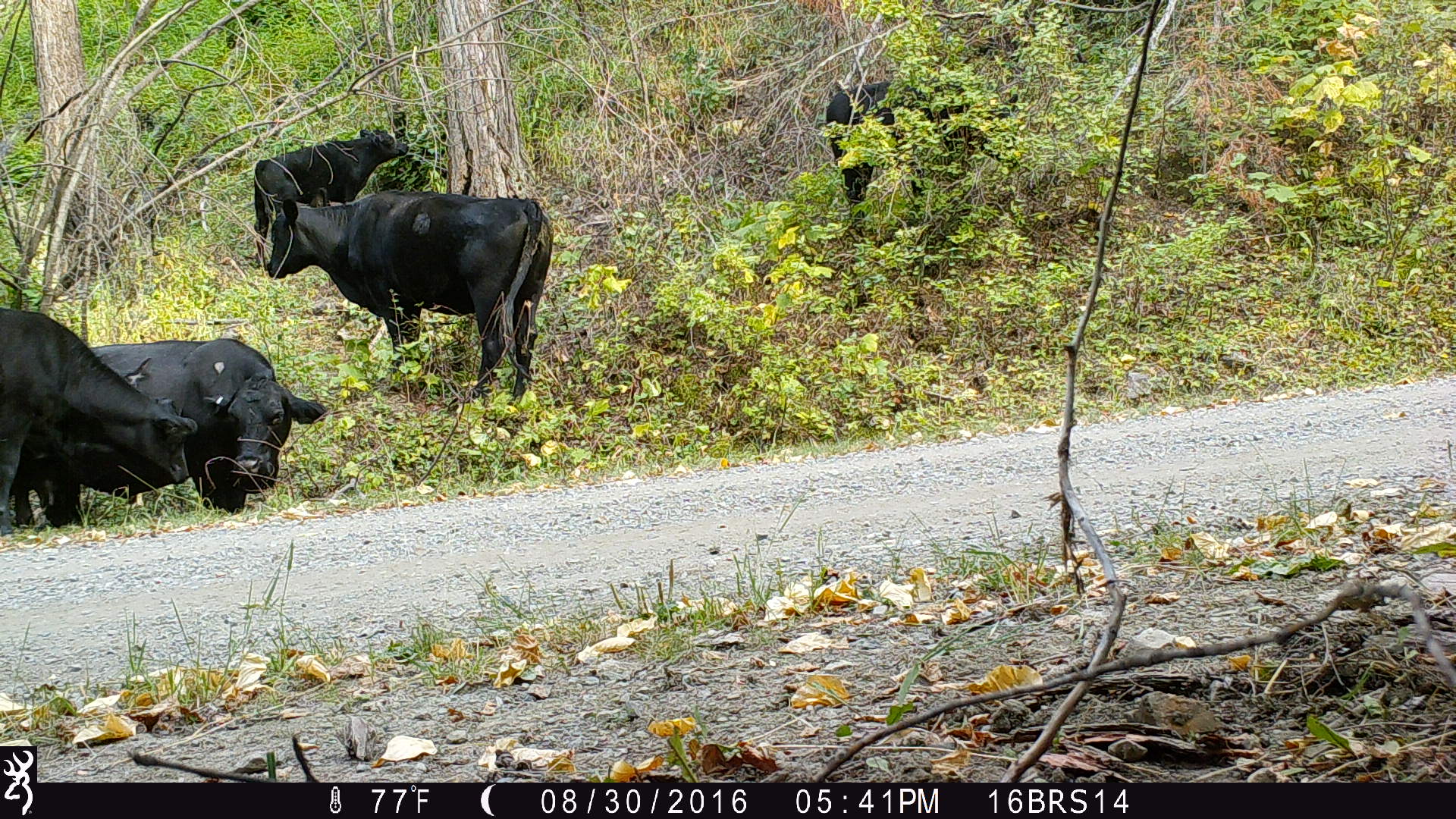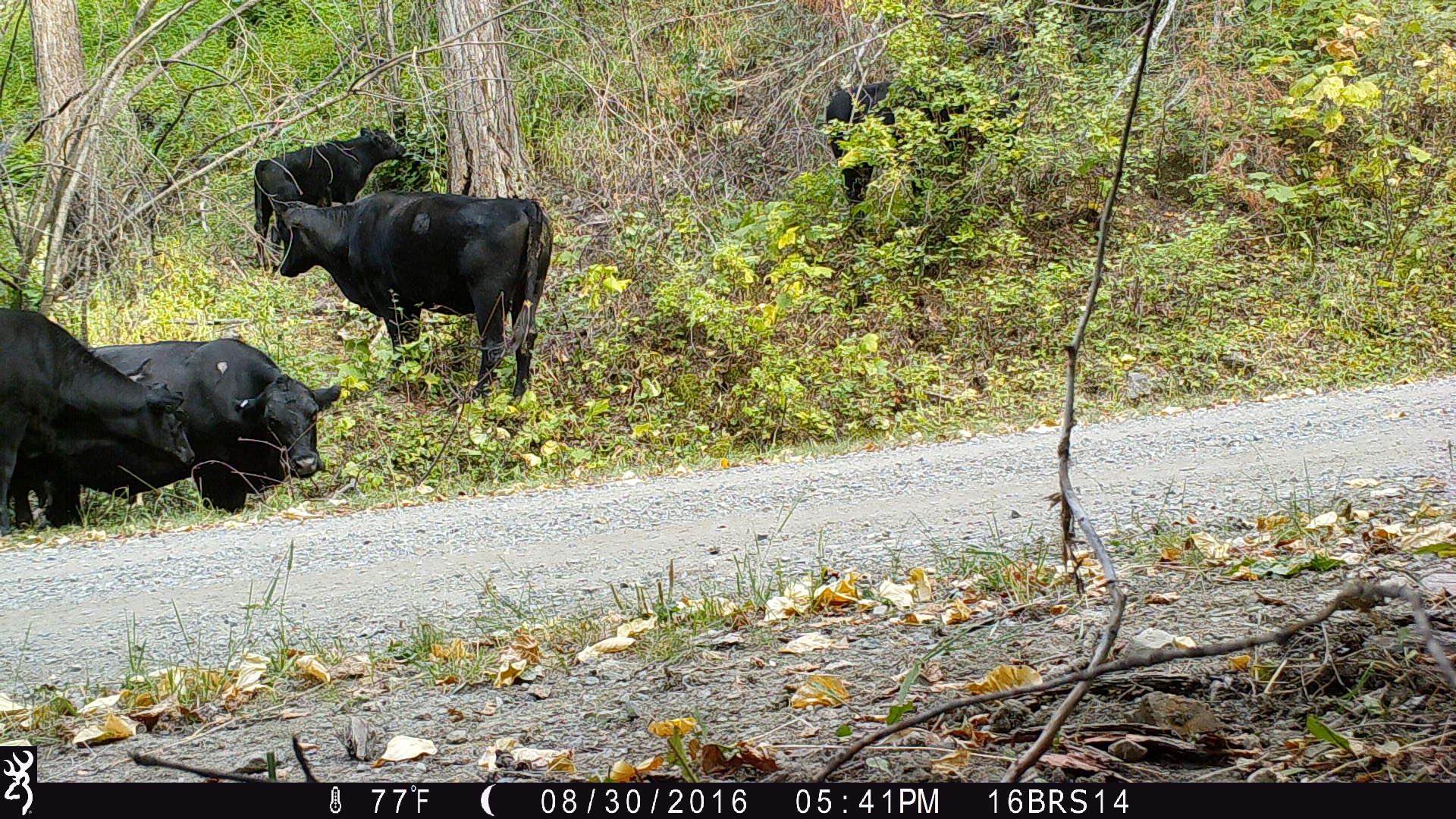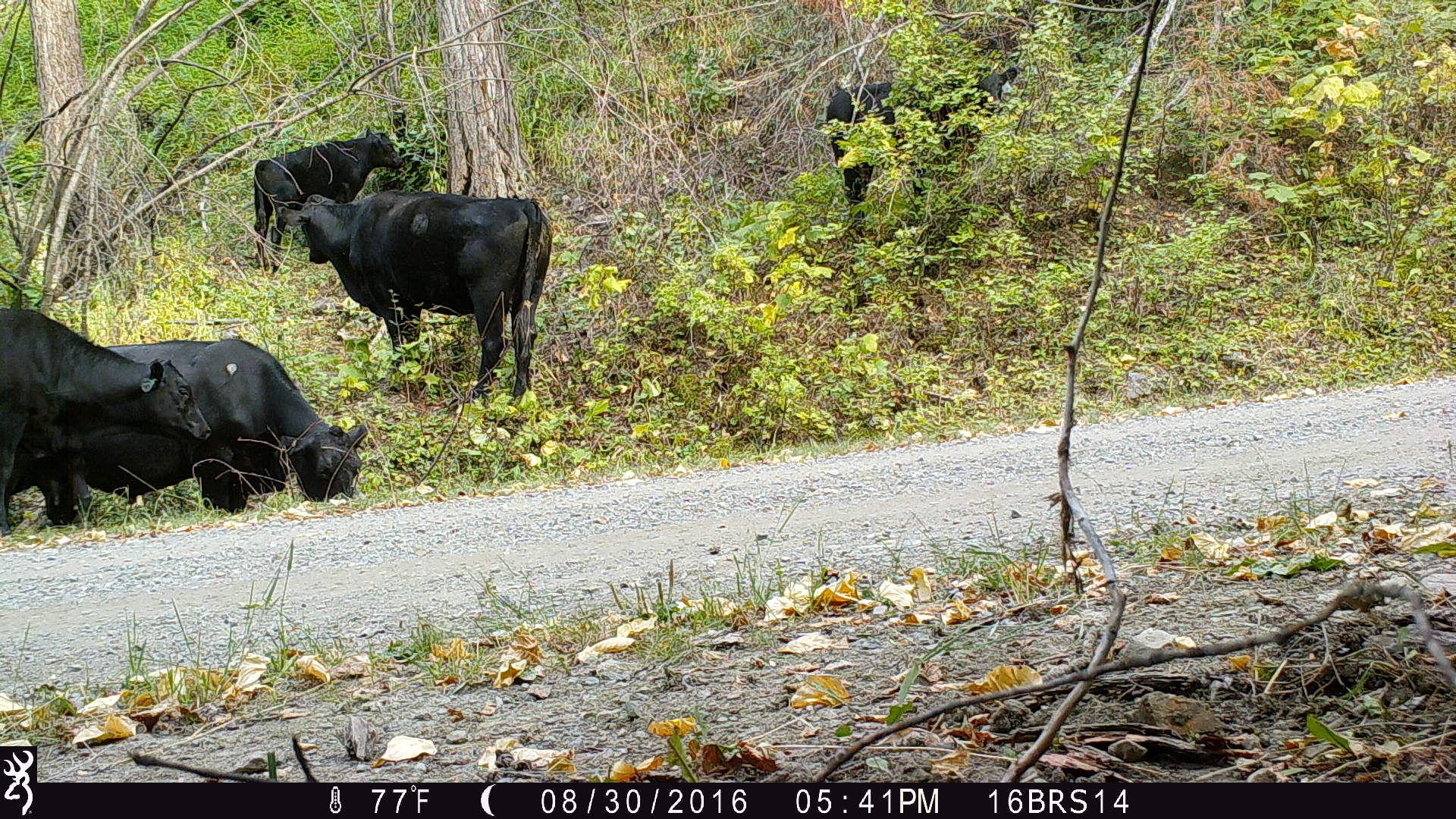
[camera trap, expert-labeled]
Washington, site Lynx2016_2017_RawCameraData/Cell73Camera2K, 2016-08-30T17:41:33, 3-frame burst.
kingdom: Animalia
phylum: Chordata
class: Mammalia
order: Artiodactyla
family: Bovidae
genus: Bos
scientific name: Bos taurus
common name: domestic cattle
Domestic cattle (Bos taurus). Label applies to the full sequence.